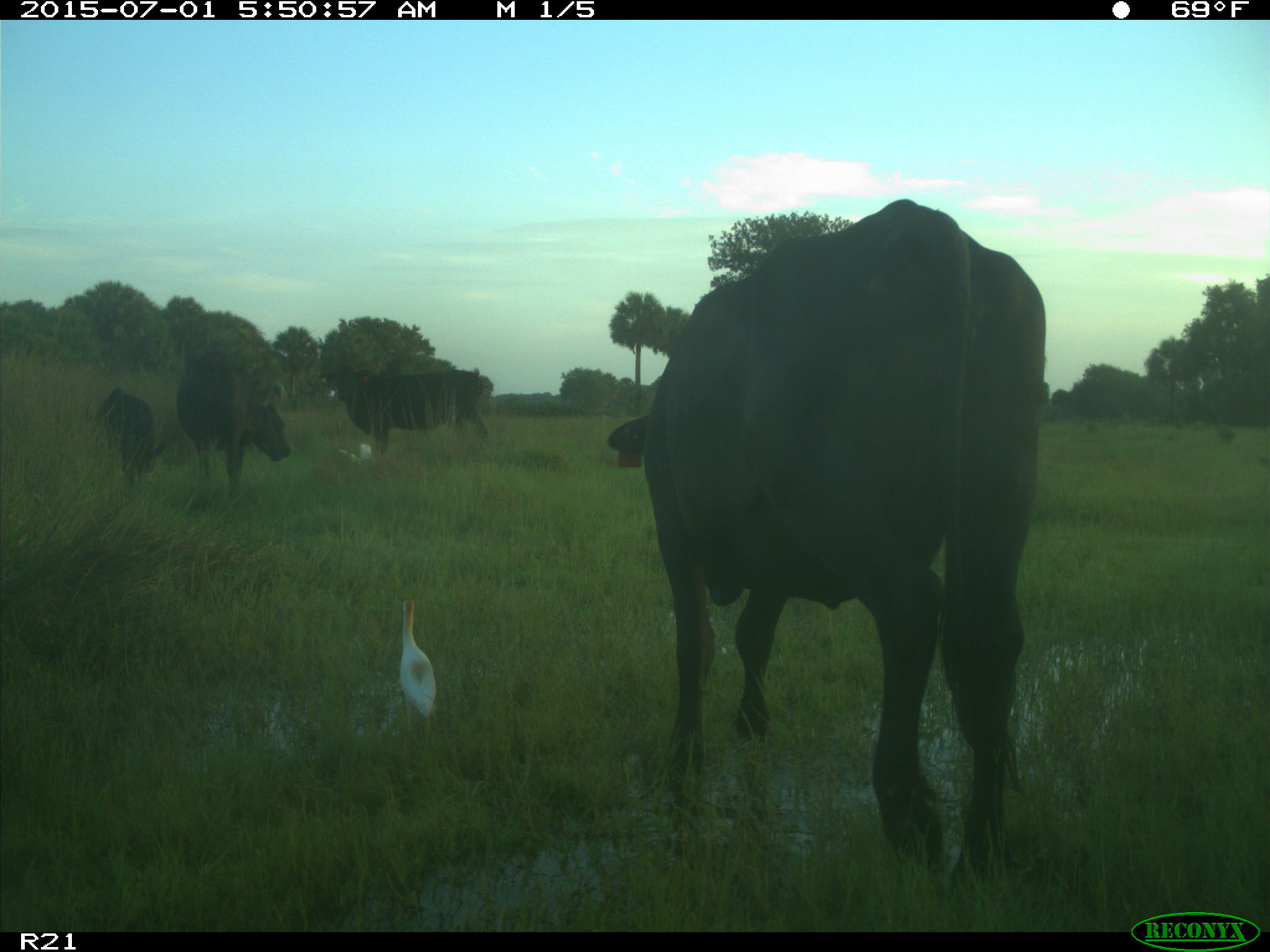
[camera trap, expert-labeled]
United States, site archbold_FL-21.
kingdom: Animalia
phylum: Chordata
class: Mammalia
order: Artiodactyla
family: Bovidae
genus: Bos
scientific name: Bos taurus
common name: domestic cow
Bos taurus (domestic cow).